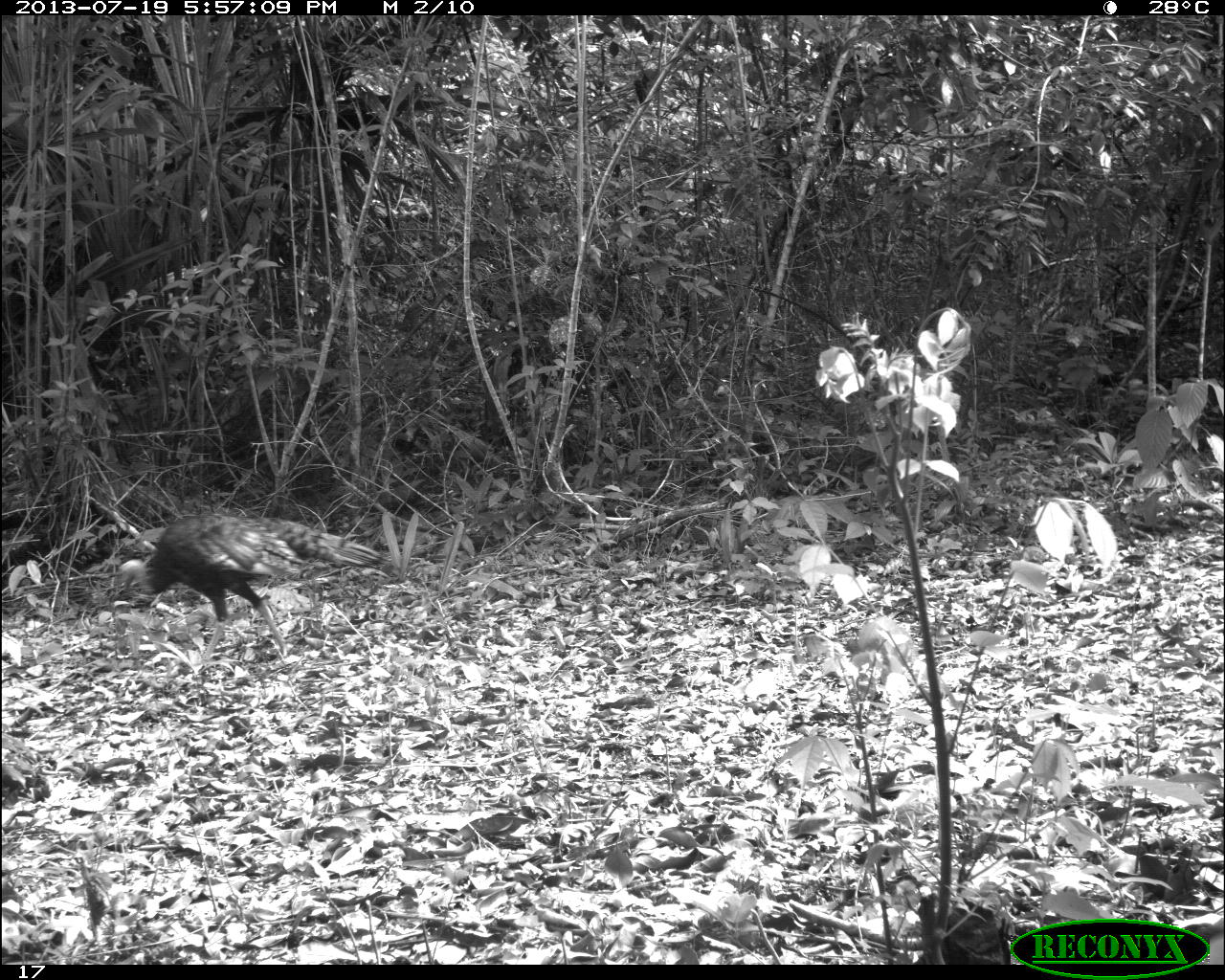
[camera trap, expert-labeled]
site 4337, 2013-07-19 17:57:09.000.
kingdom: Animalia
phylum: Chordata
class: Aves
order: Galliformes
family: Phasianidae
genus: Meleagris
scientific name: Meleagris ocellata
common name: ocellated turkey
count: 1